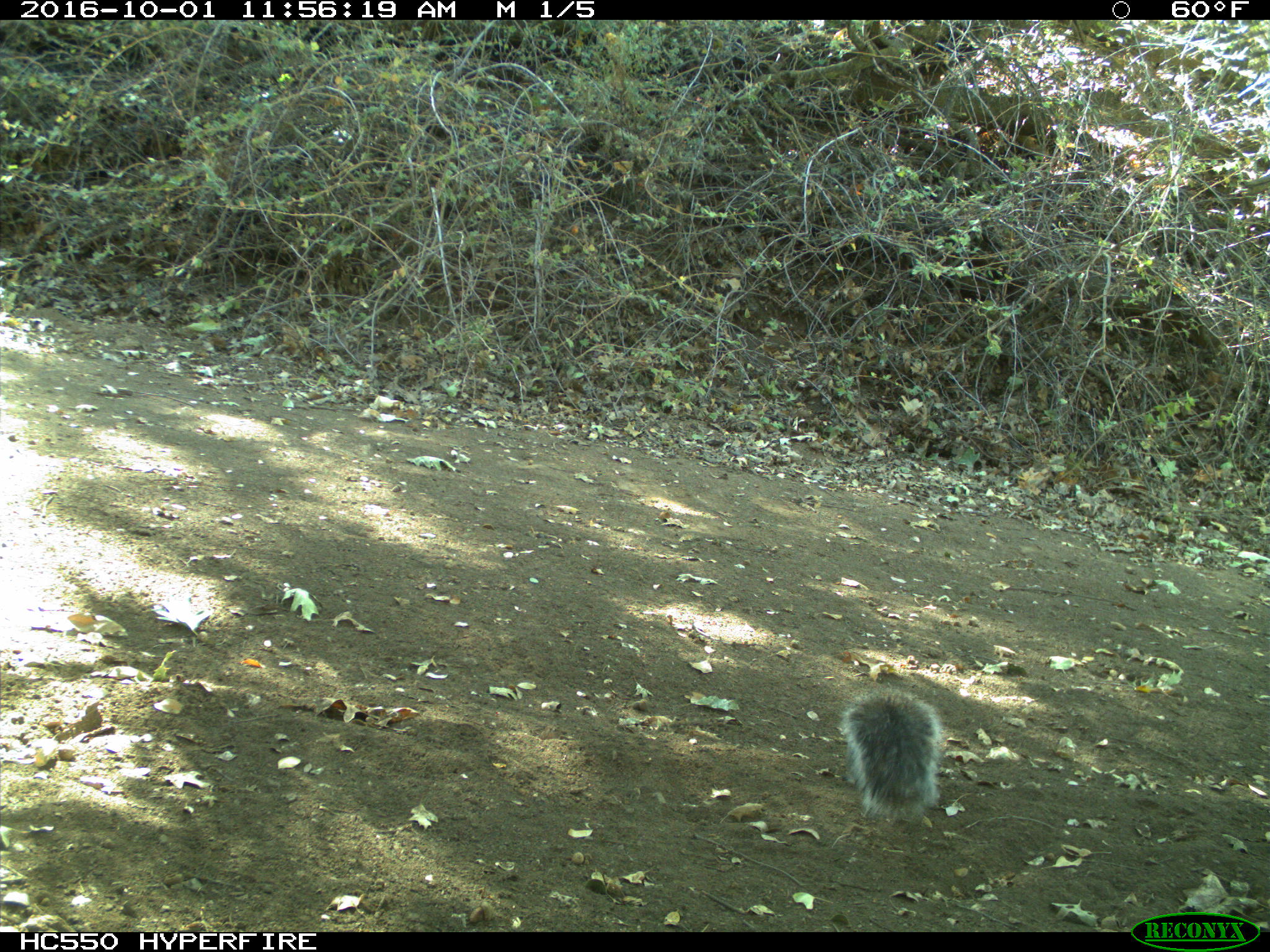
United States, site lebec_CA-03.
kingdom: Animalia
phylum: Chordata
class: Mammalia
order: Rodentia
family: Sciuridae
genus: Sciurus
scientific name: Sciurus carolinensis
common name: eastern gray squirrel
Sciurus carolinensis (eastern gray squirrel).